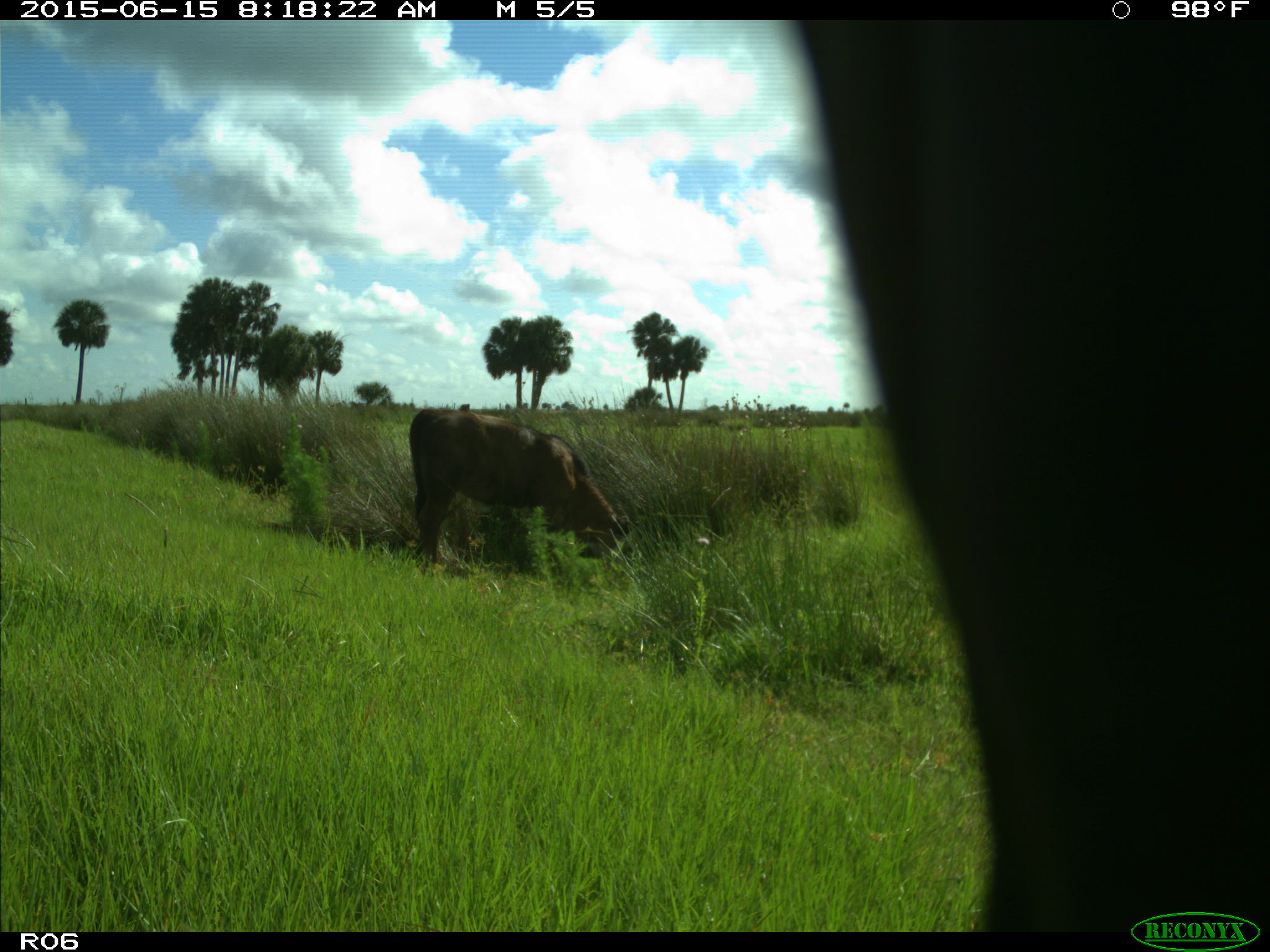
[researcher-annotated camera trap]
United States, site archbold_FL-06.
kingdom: Animalia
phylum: Chordata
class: Mammalia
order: Artiodactyla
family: Bovidae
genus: Bos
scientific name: Bos taurus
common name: domestic cow